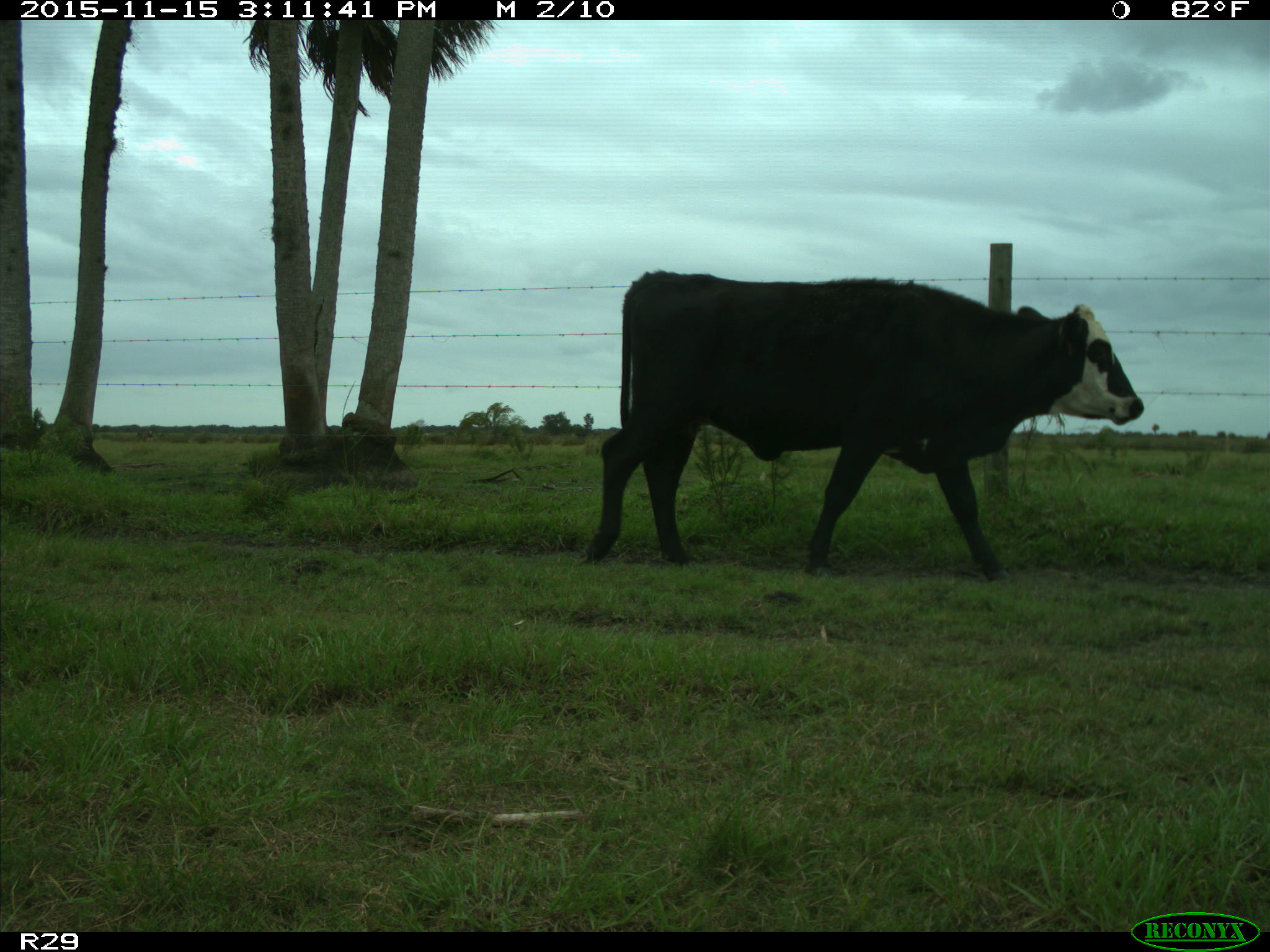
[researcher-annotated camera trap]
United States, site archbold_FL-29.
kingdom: Animalia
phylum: Chordata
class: Mammalia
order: Artiodactyla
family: Bovidae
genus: Bos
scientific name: Bos taurus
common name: domestic cow